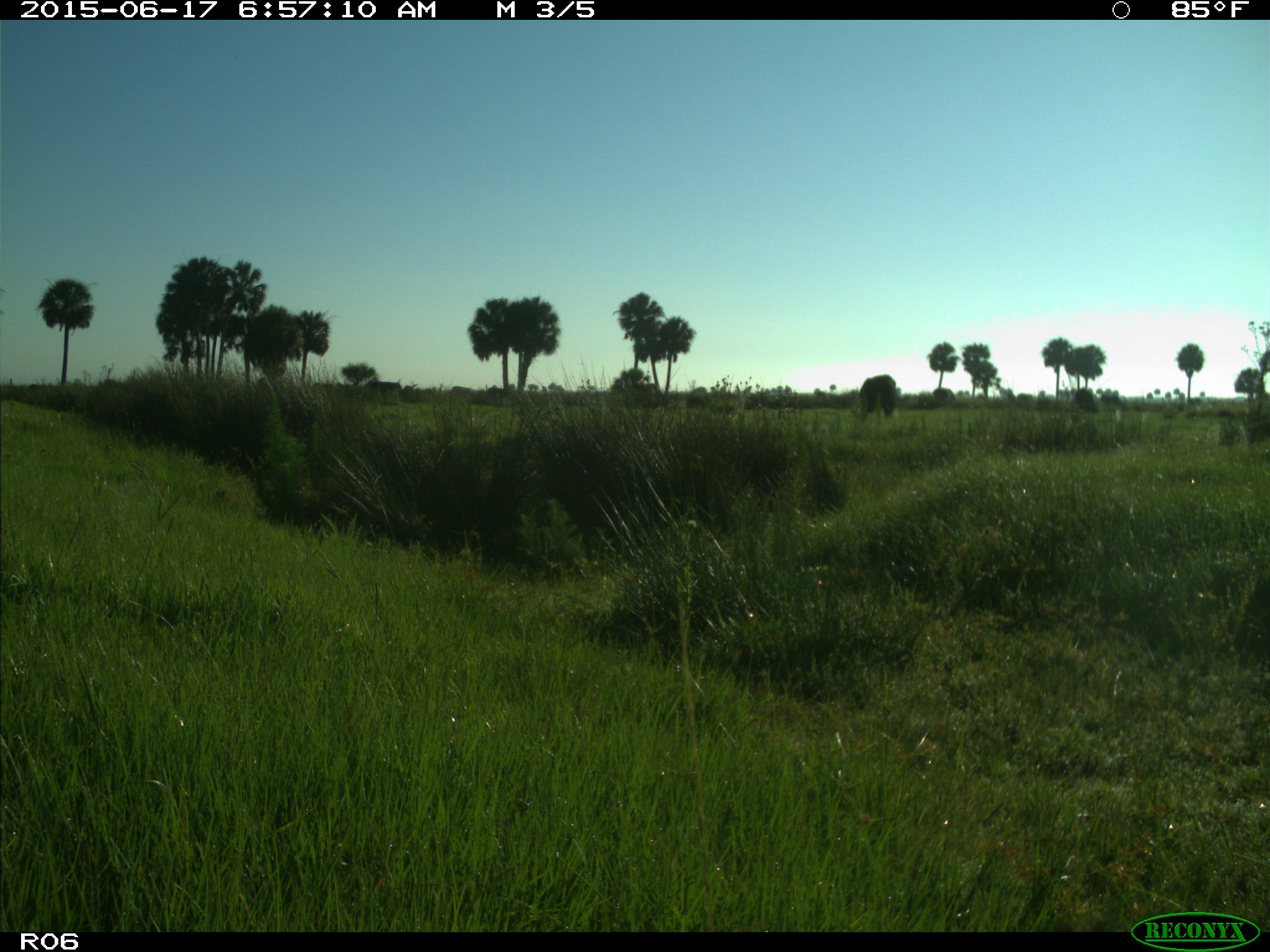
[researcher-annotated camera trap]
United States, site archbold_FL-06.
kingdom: Animalia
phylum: Chordata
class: Mammalia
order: Artiodactyla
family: Bovidae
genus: Bos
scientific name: Bos taurus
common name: domestic cow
Bos taurus (domestic cow).